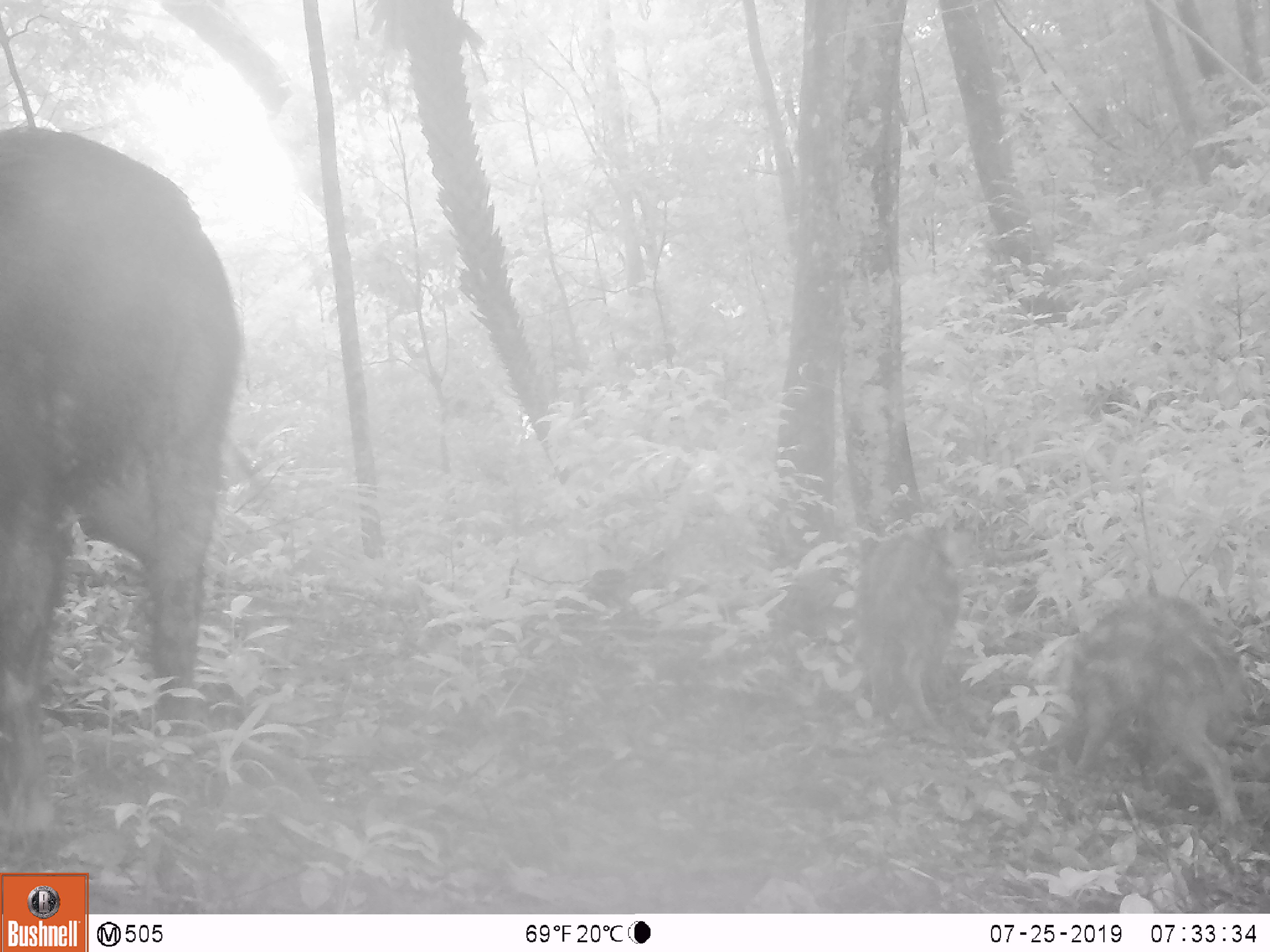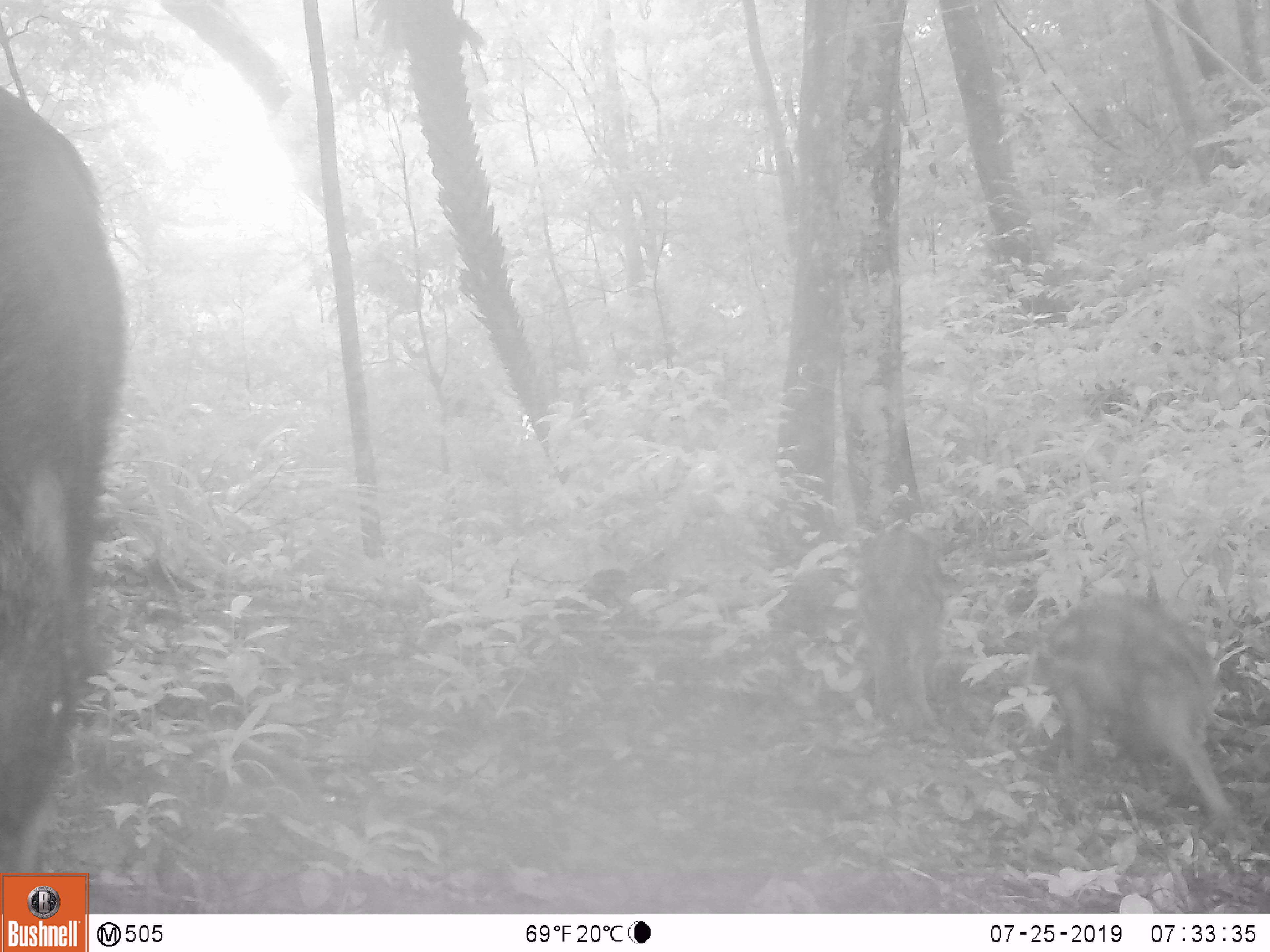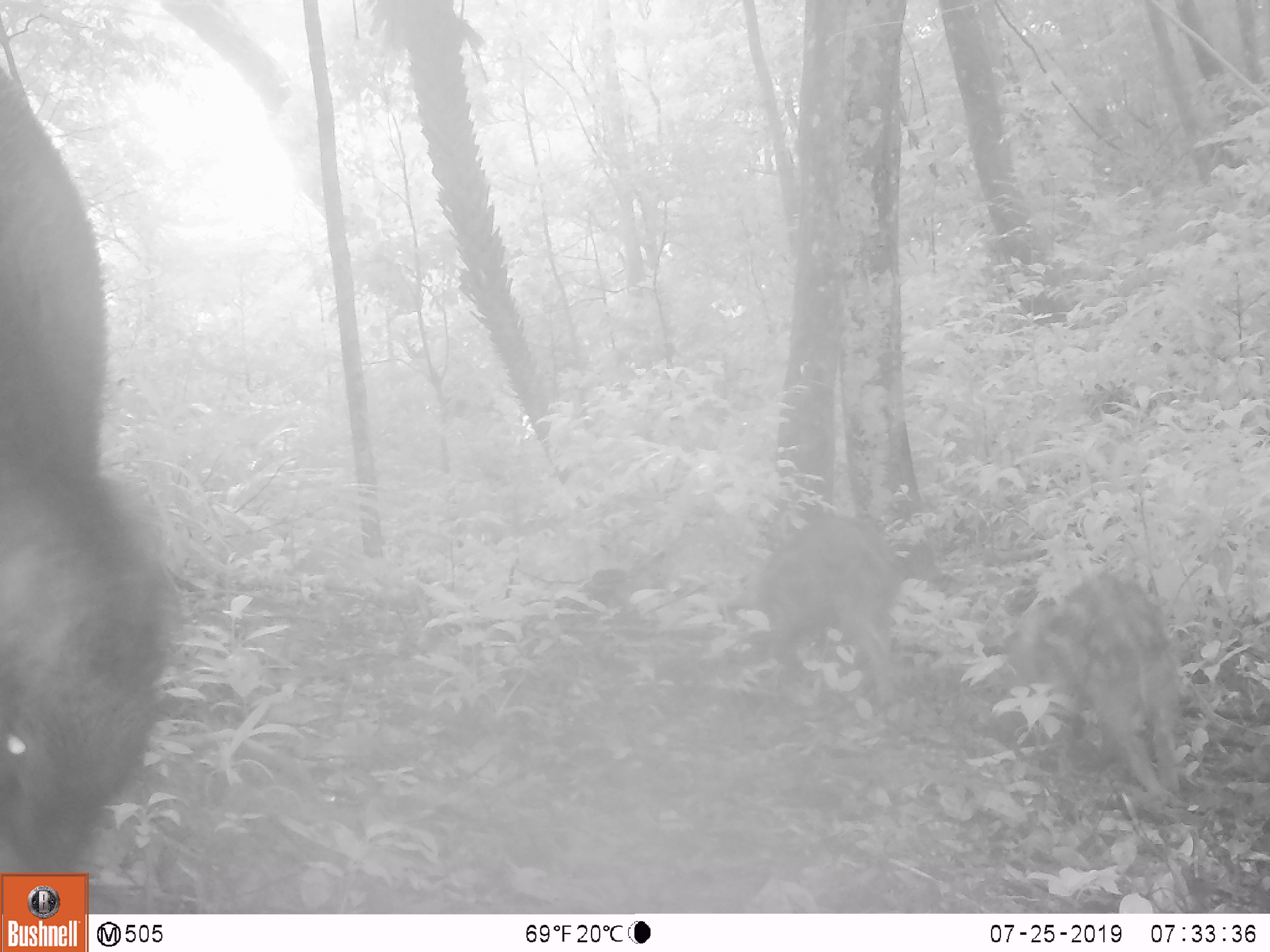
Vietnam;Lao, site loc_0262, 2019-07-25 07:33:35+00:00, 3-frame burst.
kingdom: Animalia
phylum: Chordata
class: Mammalia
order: Artiodactyla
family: Suidae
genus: Sus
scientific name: Sus scrofa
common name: eurasian wild pig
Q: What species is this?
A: Eurasian wild pig (Sus scrofa).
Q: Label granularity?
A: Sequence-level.